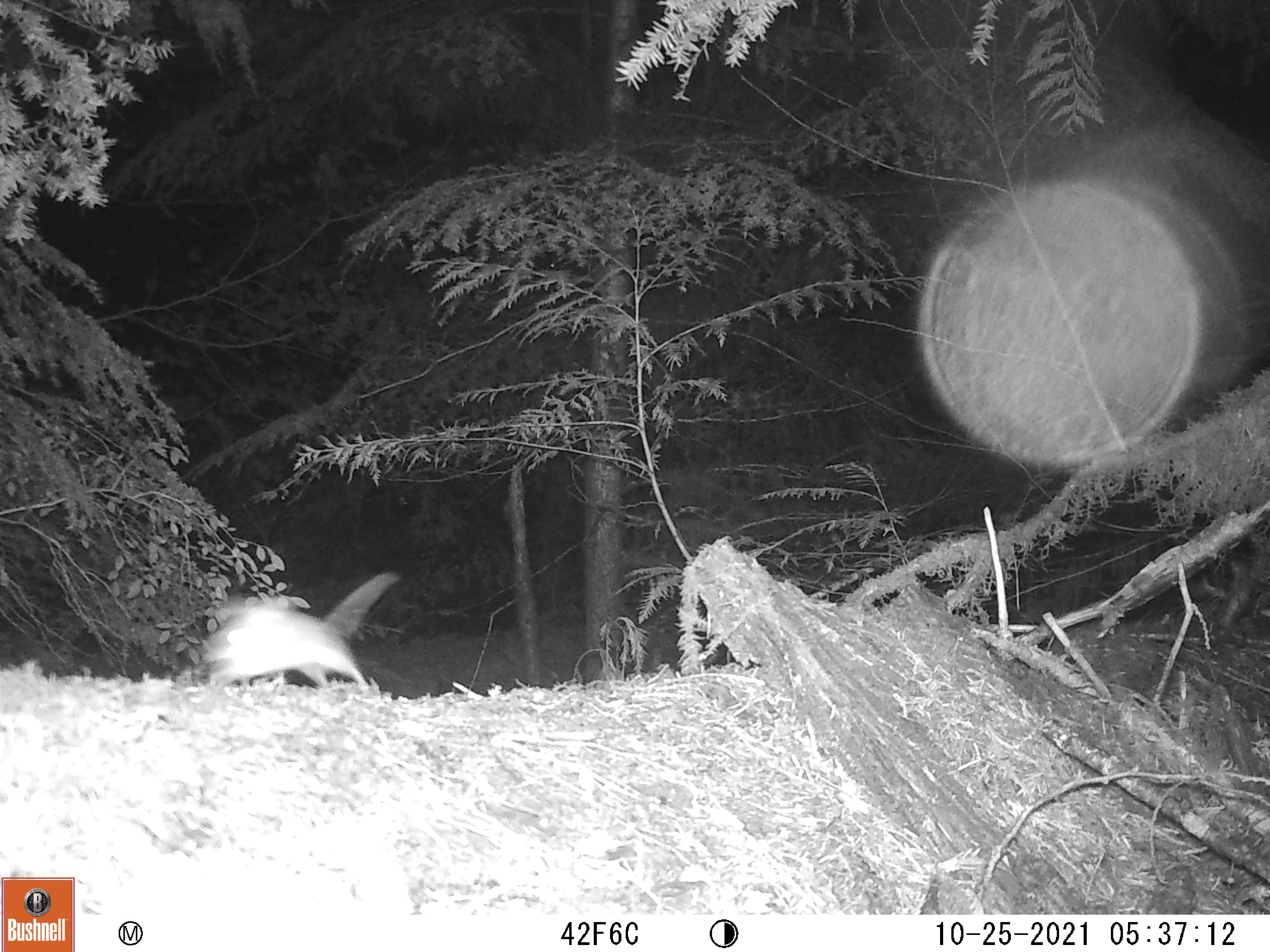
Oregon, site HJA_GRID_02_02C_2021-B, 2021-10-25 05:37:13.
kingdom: Animalia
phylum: Chordata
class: Mammalia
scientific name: Mammalia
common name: small mammal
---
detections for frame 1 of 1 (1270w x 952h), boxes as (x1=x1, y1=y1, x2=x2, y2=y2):
small mammal: (x1=163, y1=571, x2=433, y2=715)